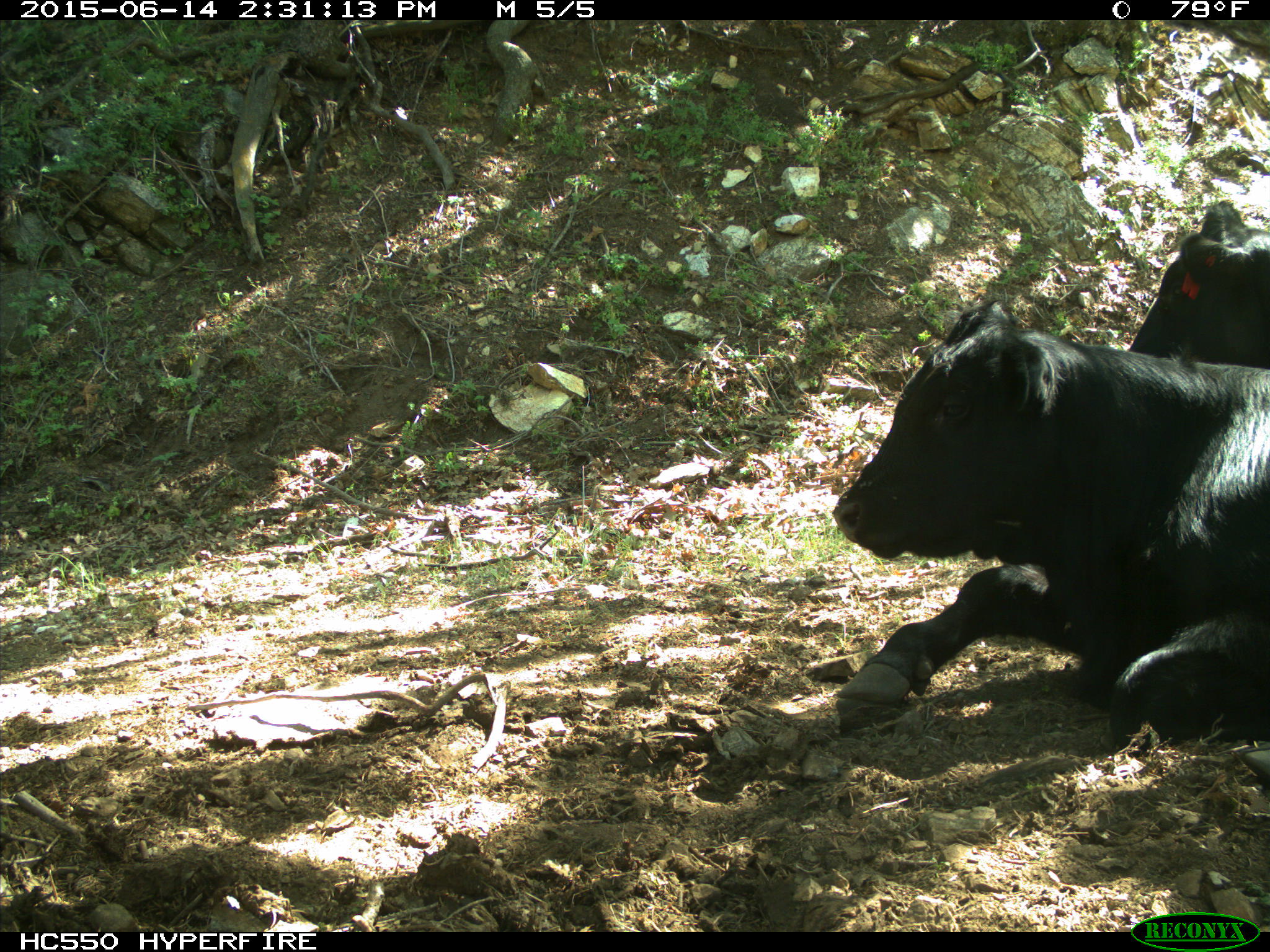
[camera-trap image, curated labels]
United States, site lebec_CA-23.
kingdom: Animalia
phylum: Chordata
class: Mammalia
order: Artiodactyla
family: Bovidae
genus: Bos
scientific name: Bos taurus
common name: domestic cow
Bos taurus (domestic cow).